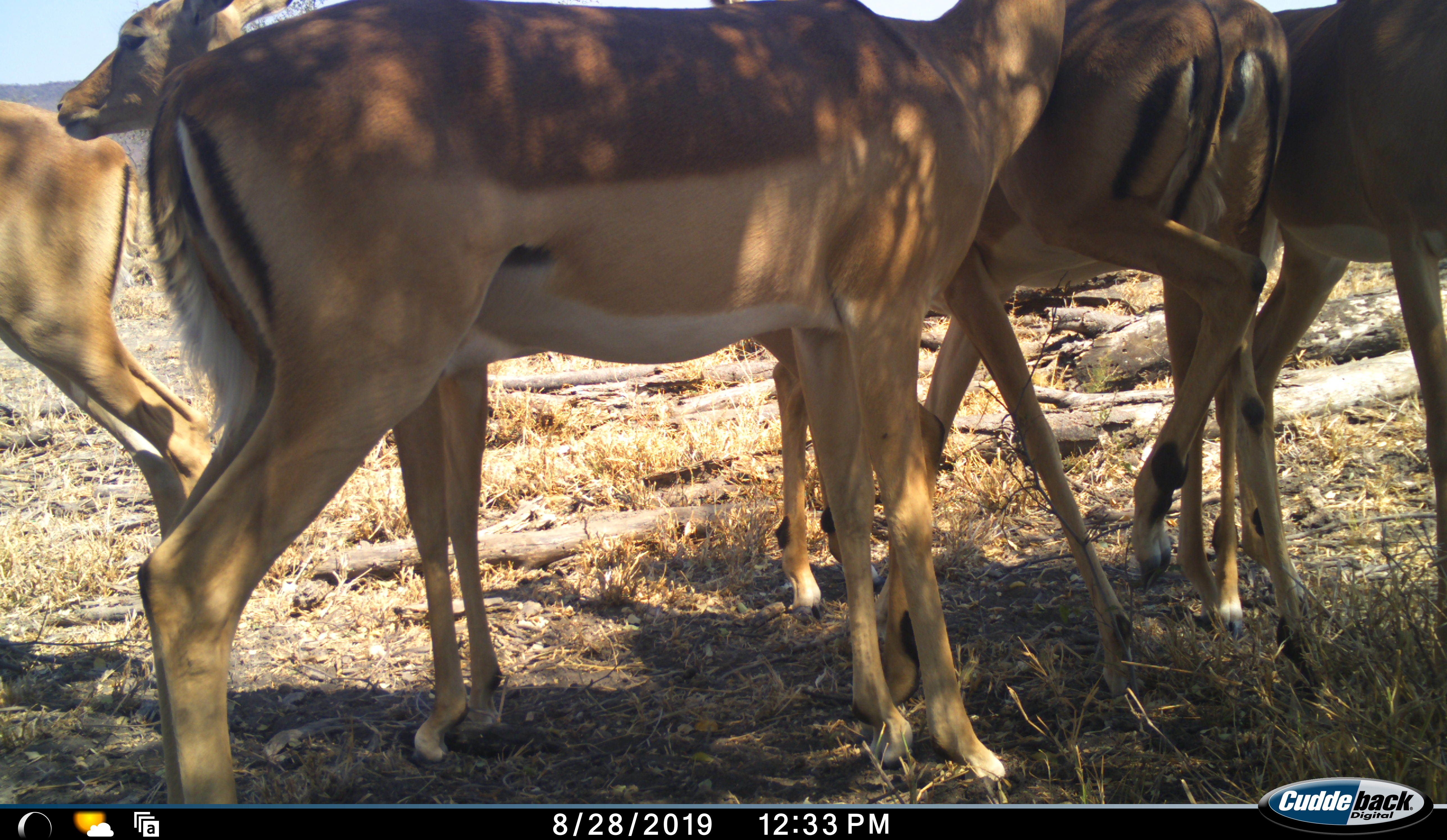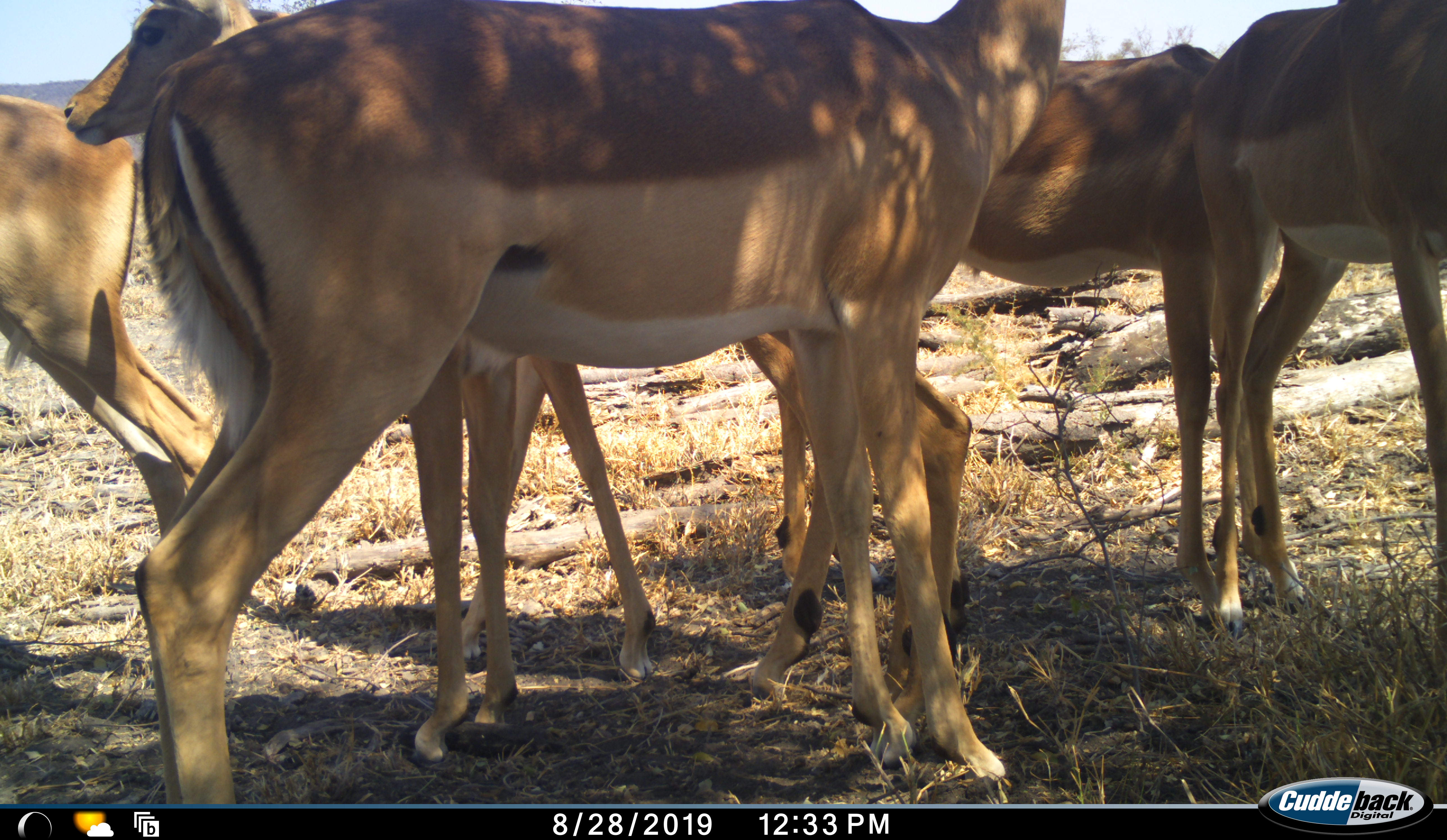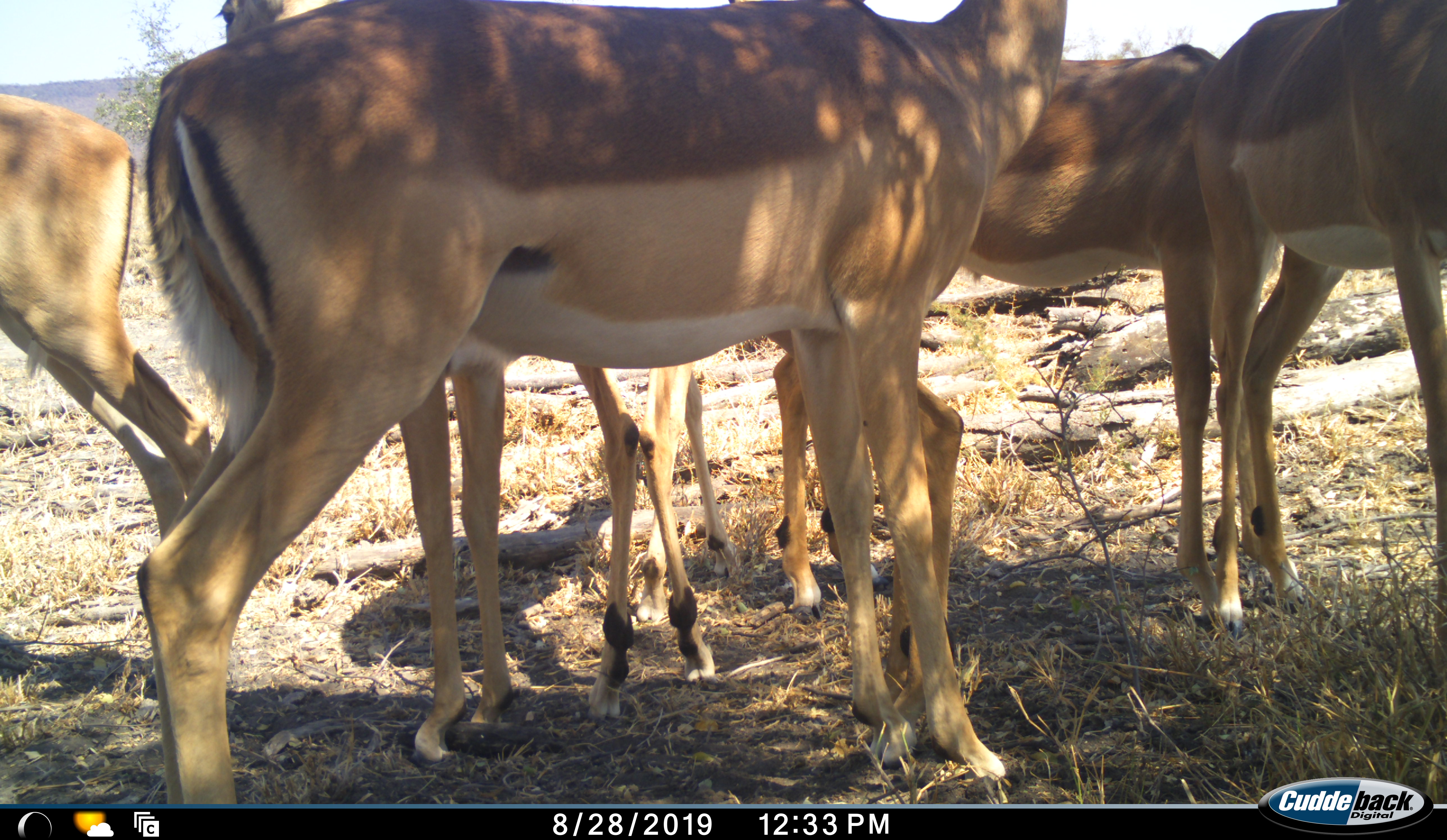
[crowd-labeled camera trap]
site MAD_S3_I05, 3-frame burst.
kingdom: Animalia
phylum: Chordata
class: Mammalia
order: Artiodactyla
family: Bovidae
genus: Aepyceros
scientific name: Aepyceros melampus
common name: impala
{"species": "impala (Aepyceros melampus)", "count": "5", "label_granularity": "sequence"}